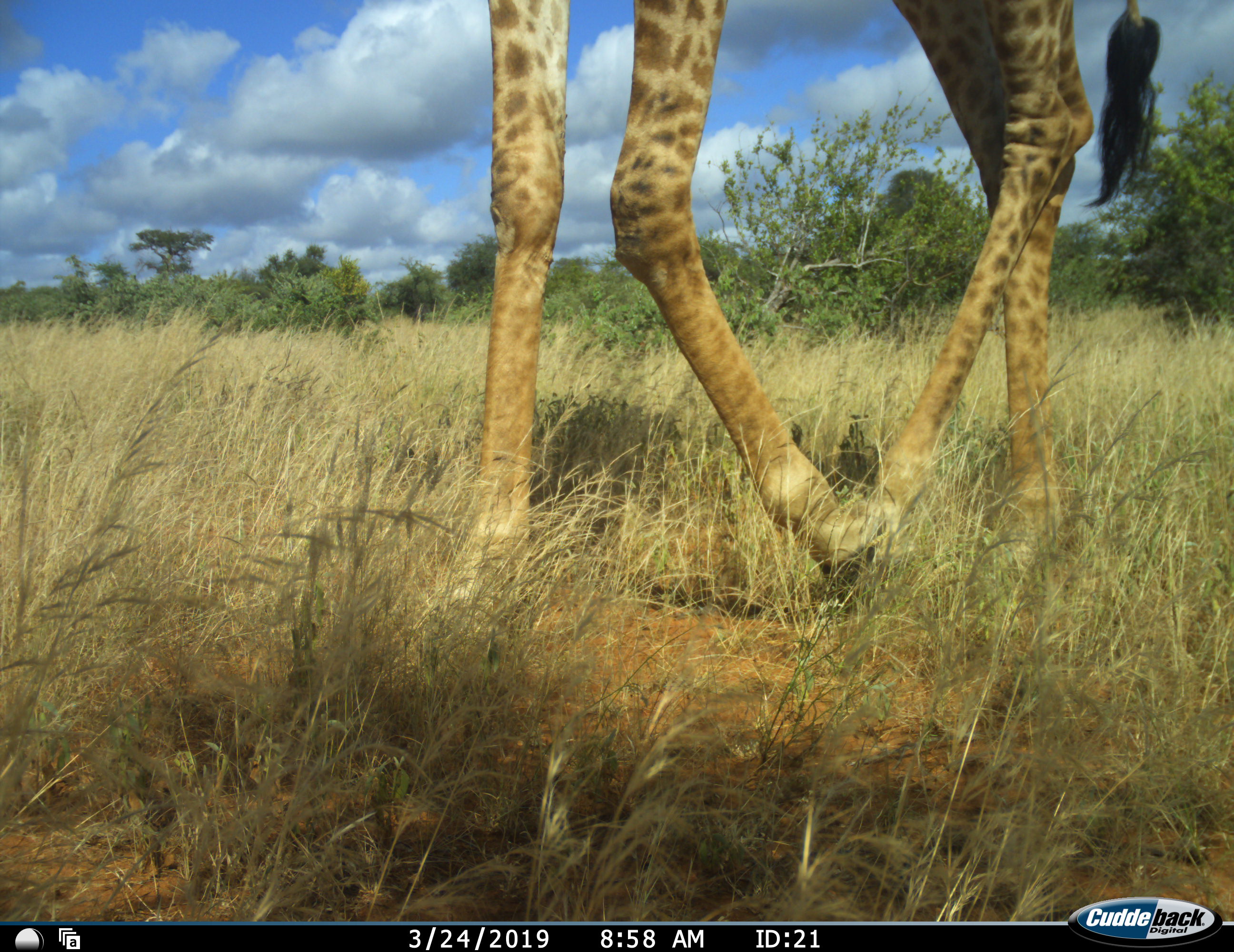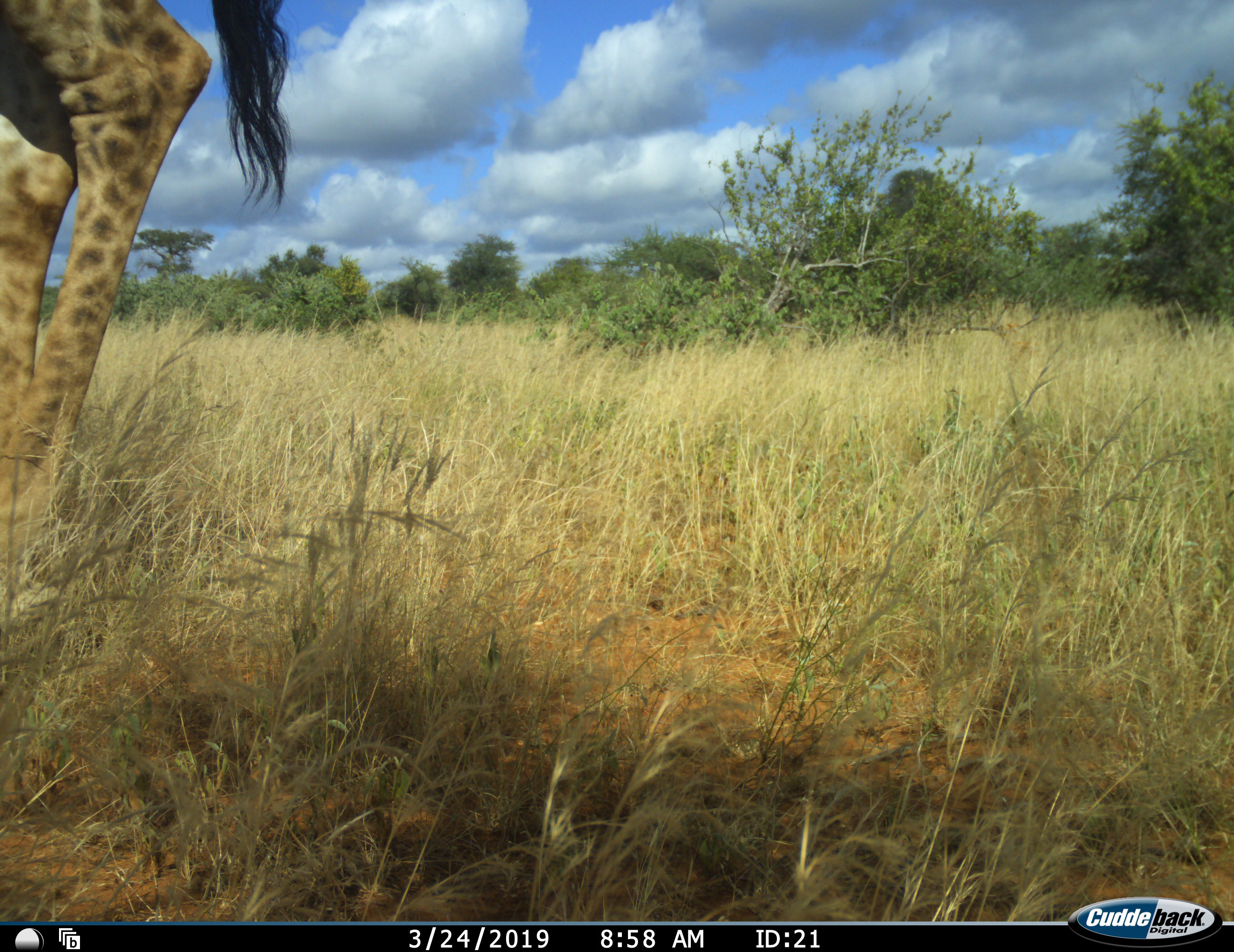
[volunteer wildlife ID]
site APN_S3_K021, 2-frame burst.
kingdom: Animalia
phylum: Chordata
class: Mammalia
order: Artiodactyla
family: Giraffidae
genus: Giraffa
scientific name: Giraffa camelopardalis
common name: giraffe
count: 1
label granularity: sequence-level